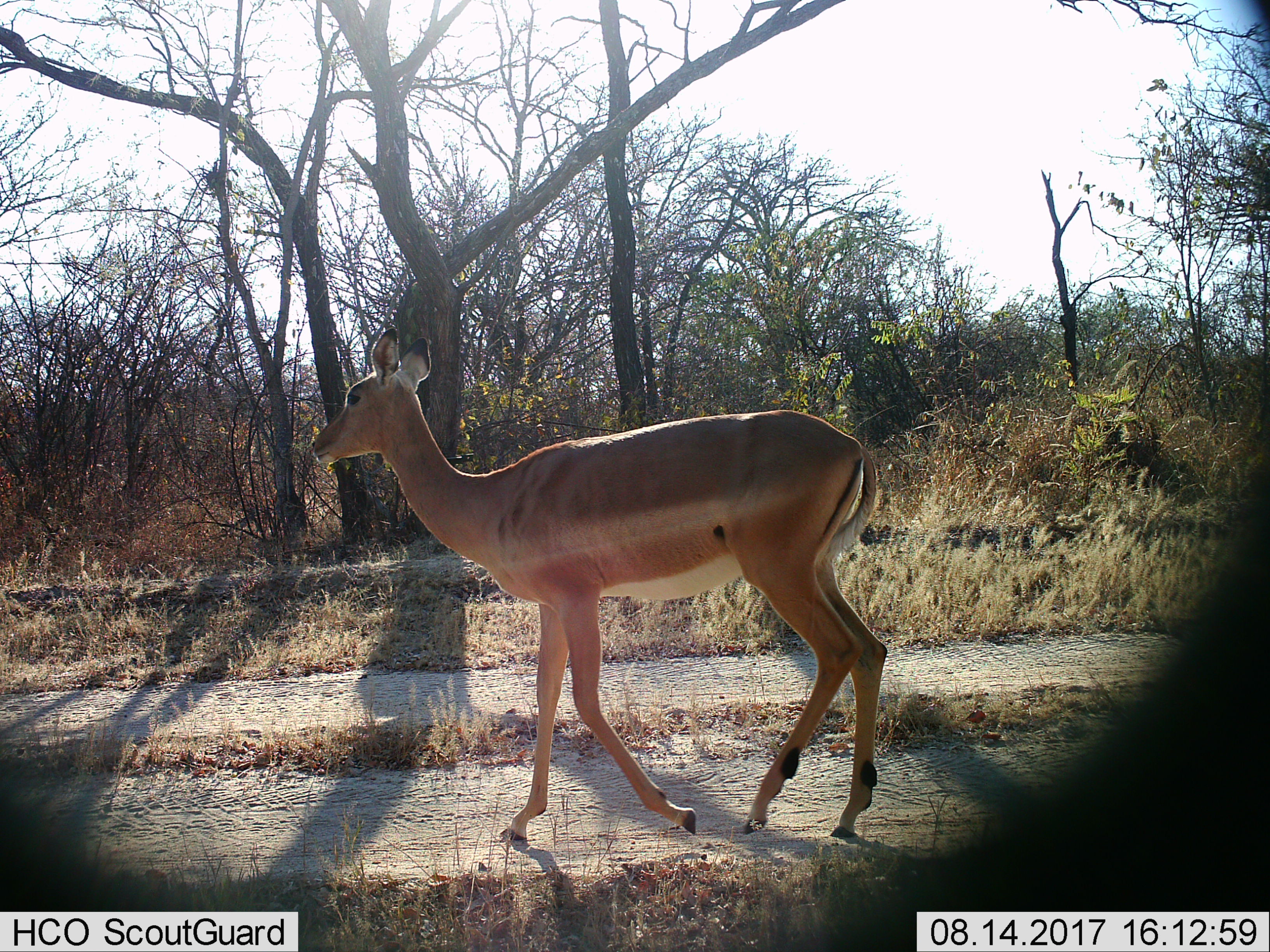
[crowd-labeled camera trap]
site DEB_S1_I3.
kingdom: Animalia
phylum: Chordata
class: Mammalia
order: Artiodactyla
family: Bovidae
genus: Aepyceros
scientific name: Aepyceros melampus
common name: impala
Impala (Aepyceros melampus), count 1. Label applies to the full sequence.